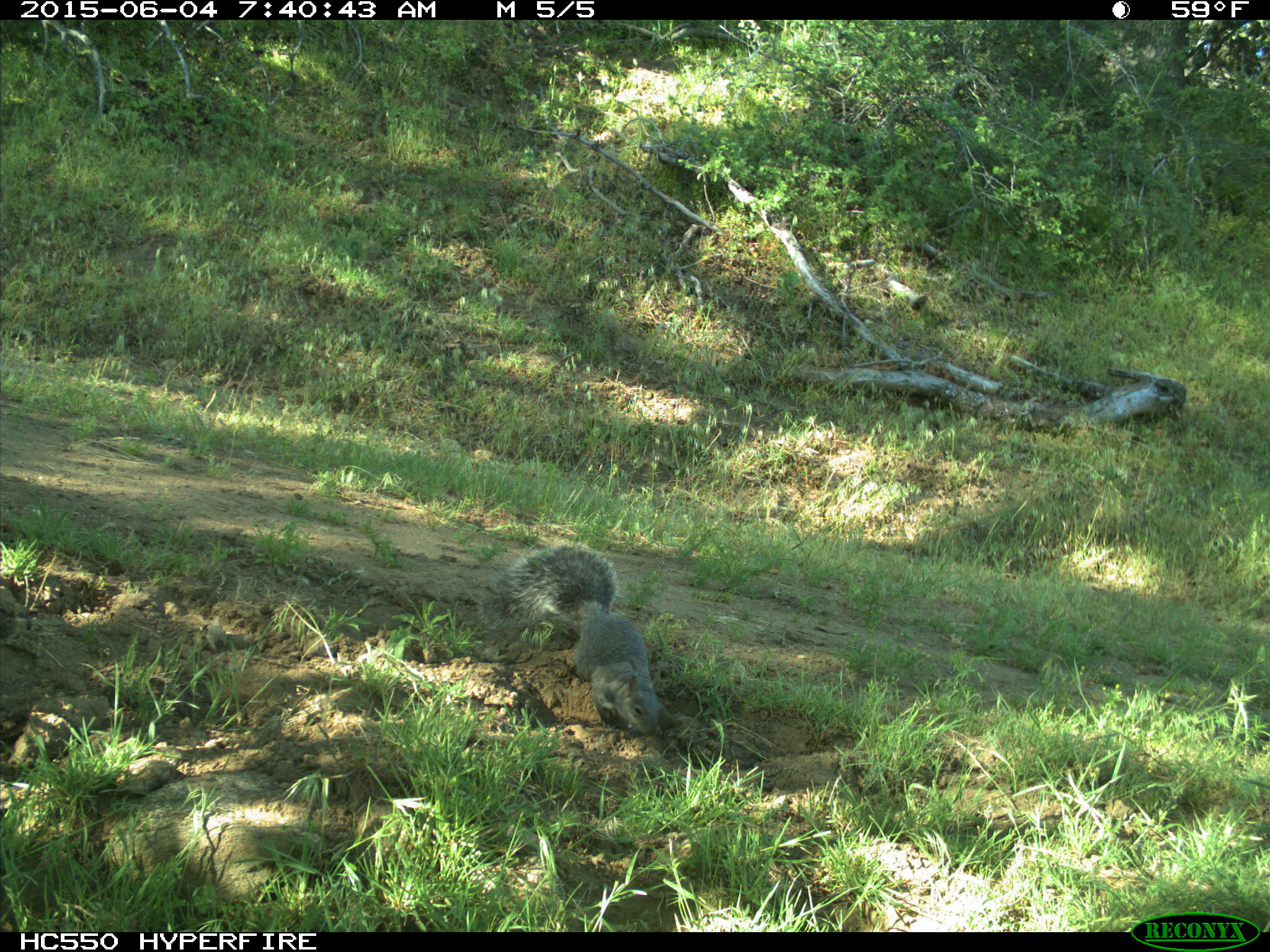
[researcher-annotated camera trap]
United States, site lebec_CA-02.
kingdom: Animalia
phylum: Chordata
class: Mammalia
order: Rodentia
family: Sciuridae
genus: Sciurus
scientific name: Sciurus carolinensis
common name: eastern gray squirrel